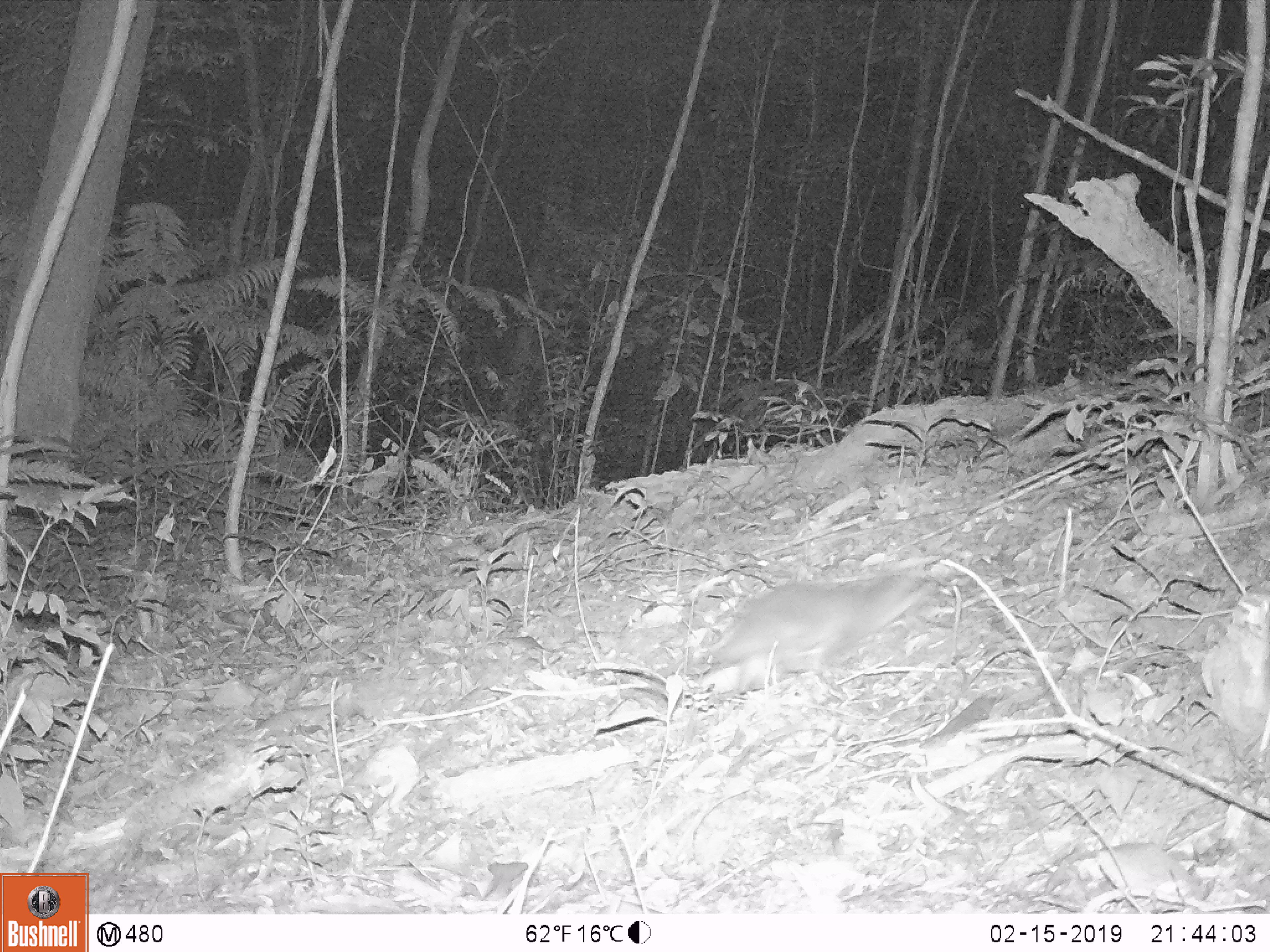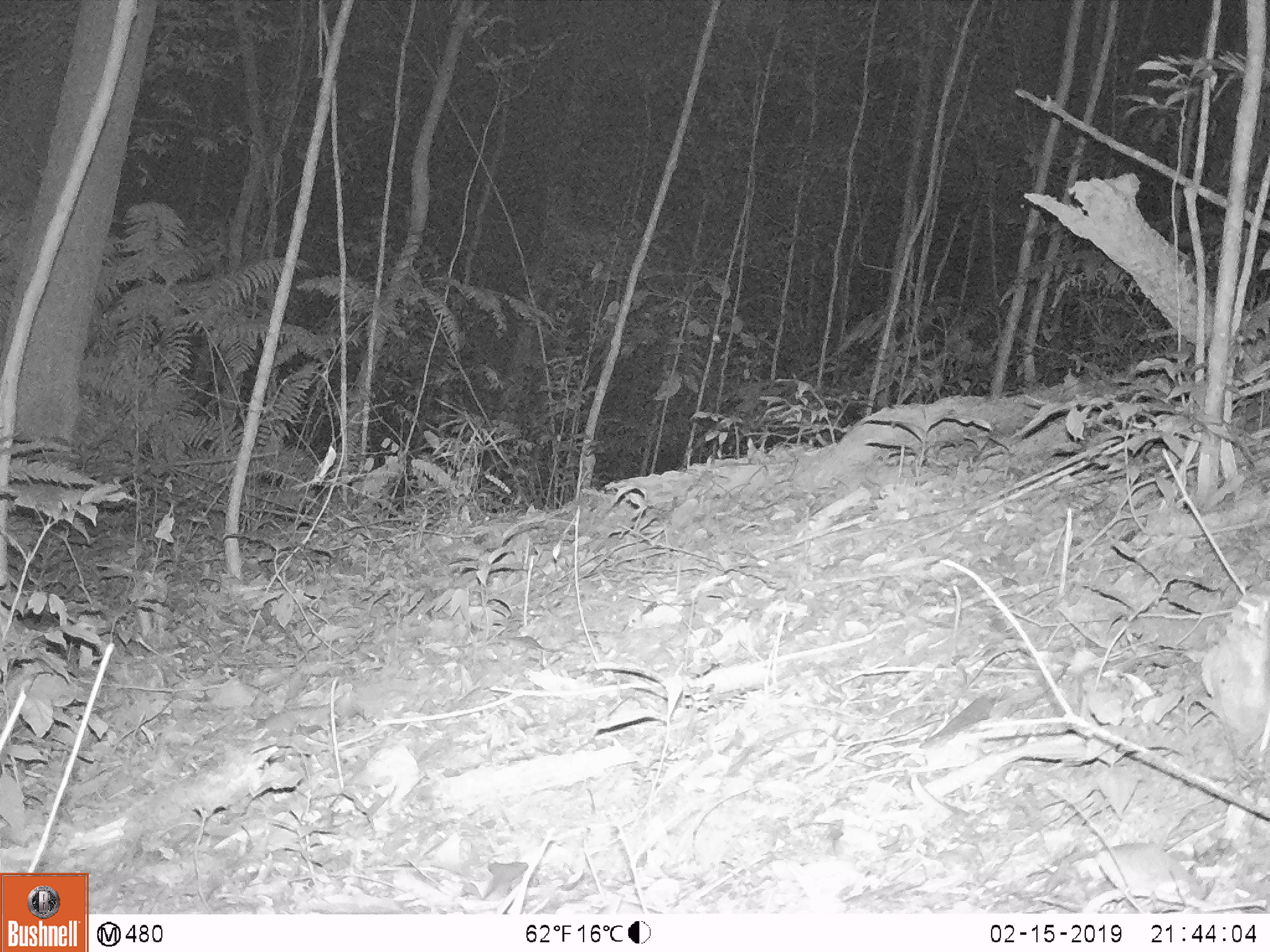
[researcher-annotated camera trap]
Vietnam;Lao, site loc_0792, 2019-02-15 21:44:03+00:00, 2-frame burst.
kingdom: Animalia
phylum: Chordata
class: Mammalia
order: Carnivora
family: Mustelidae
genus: Melogale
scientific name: Melogale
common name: ferret badger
Ferret badger (Melogale). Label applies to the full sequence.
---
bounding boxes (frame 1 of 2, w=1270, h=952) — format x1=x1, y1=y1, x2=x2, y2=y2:
ferret badger: x1=705, y1=572, x2=961, y2=672